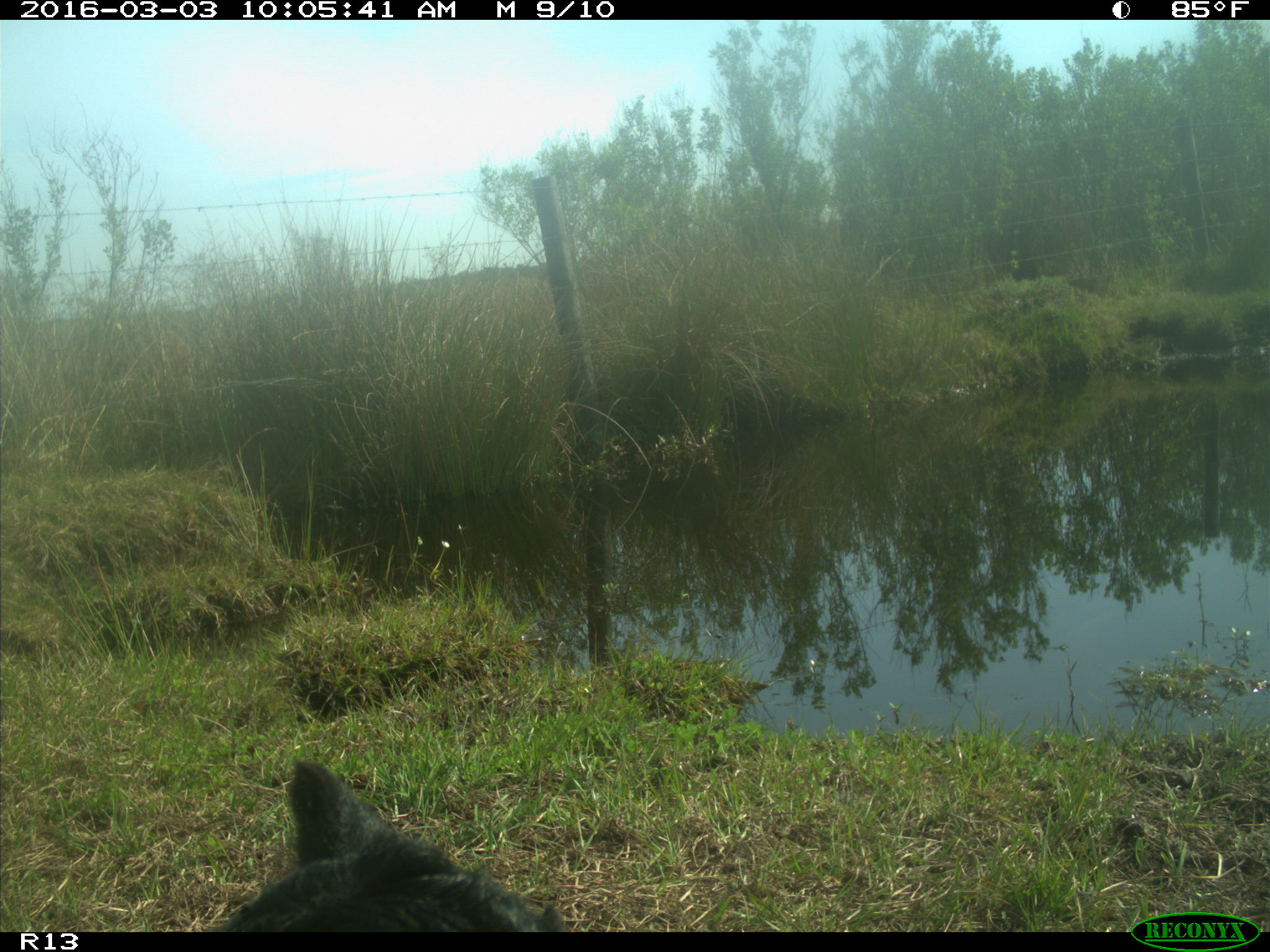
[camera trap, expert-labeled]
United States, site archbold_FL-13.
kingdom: Animalia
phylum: Chordata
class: Mammalia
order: Artiodactyla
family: Bovidae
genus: Bos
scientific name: Bos taurus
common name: domestic cow